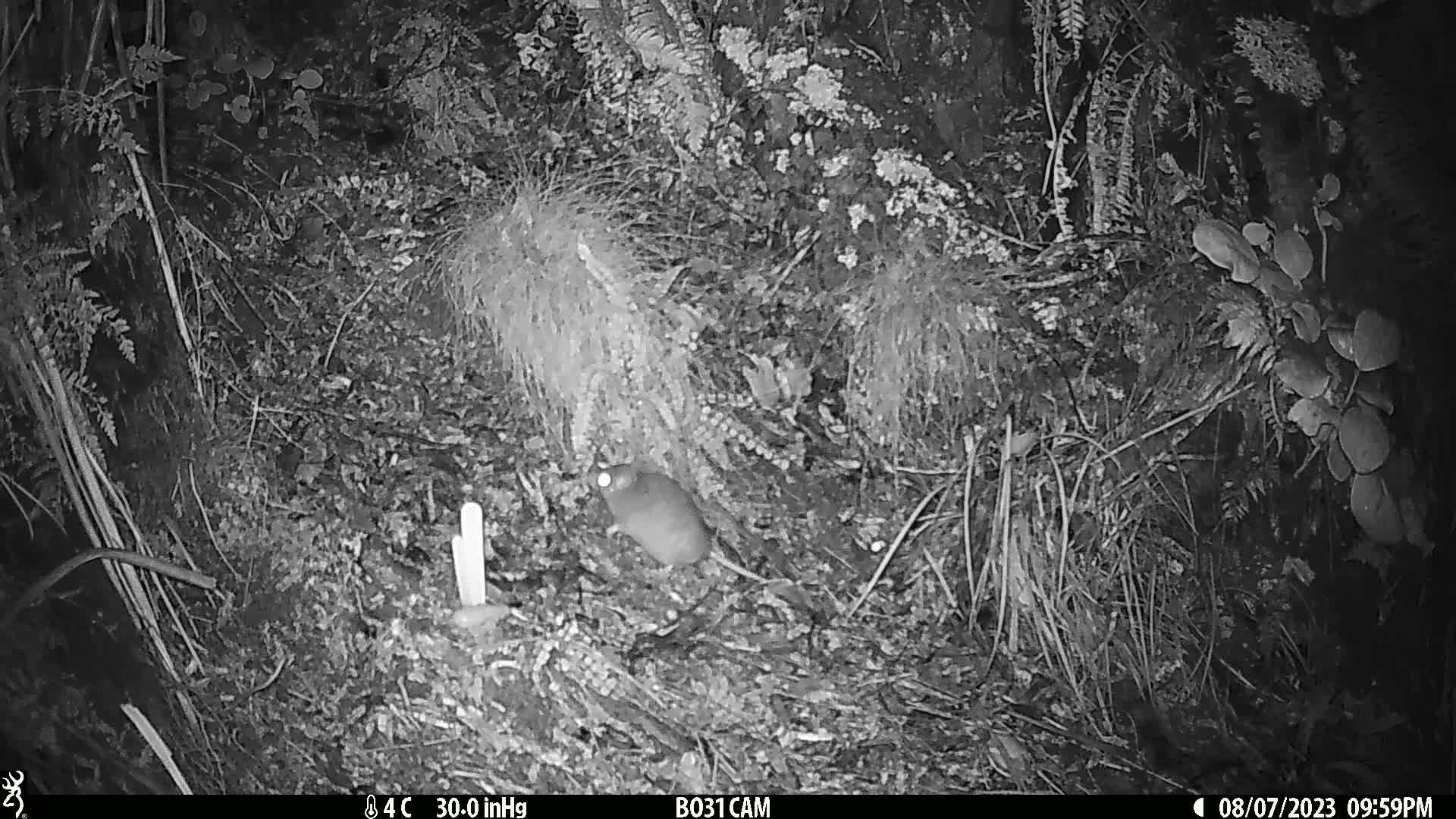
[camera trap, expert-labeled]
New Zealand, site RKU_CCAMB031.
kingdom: Animalia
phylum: Chordata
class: Mammalia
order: Rodentia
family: Muridae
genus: Rattus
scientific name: Rattus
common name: rat